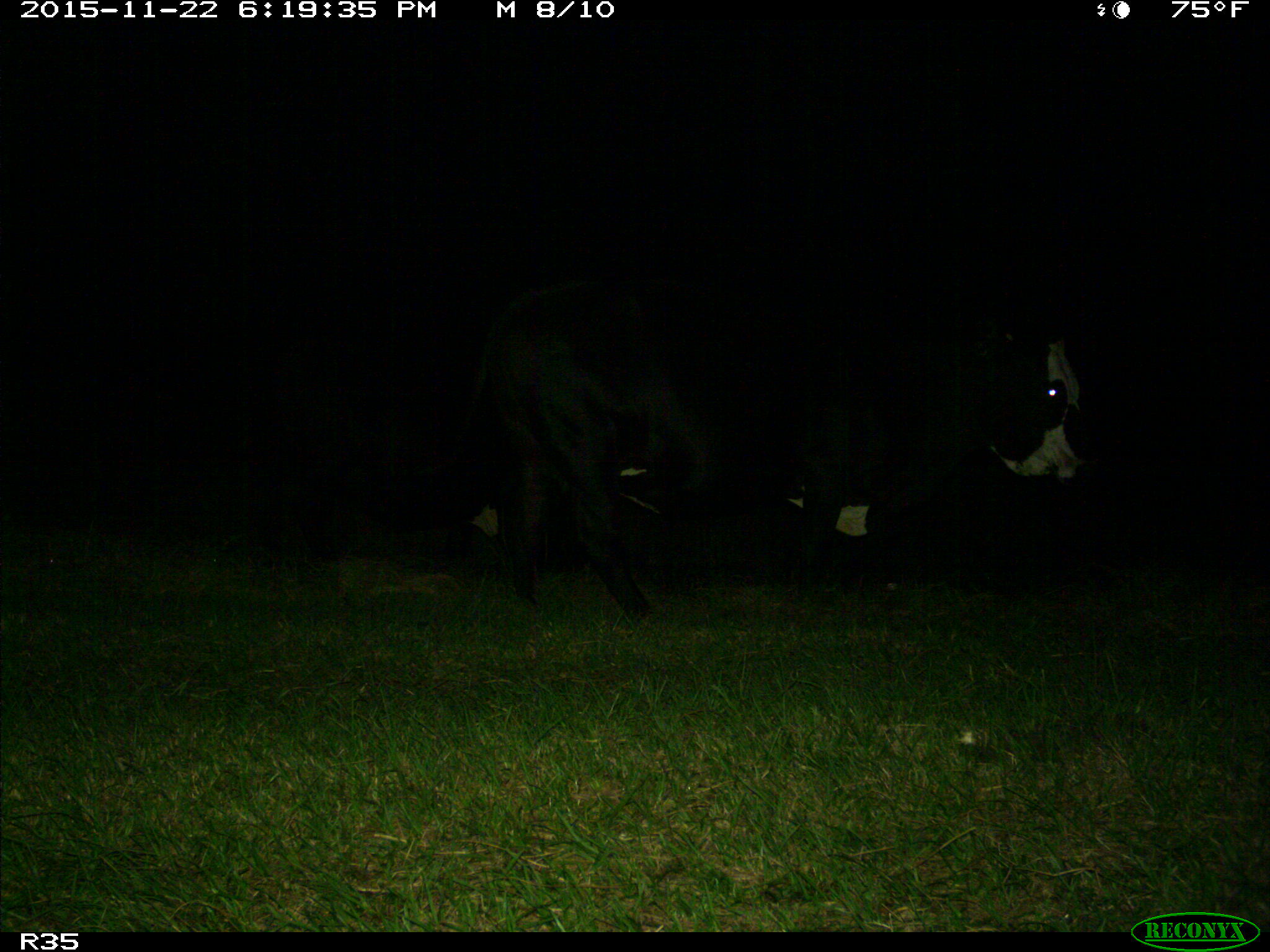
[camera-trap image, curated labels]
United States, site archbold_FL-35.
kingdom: Animalia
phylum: Chordata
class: Mammalia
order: Artiodactyla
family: Bovidae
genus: Bos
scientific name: Bos taurus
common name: domestic cow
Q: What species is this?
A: Bos taurus (domestic cow).